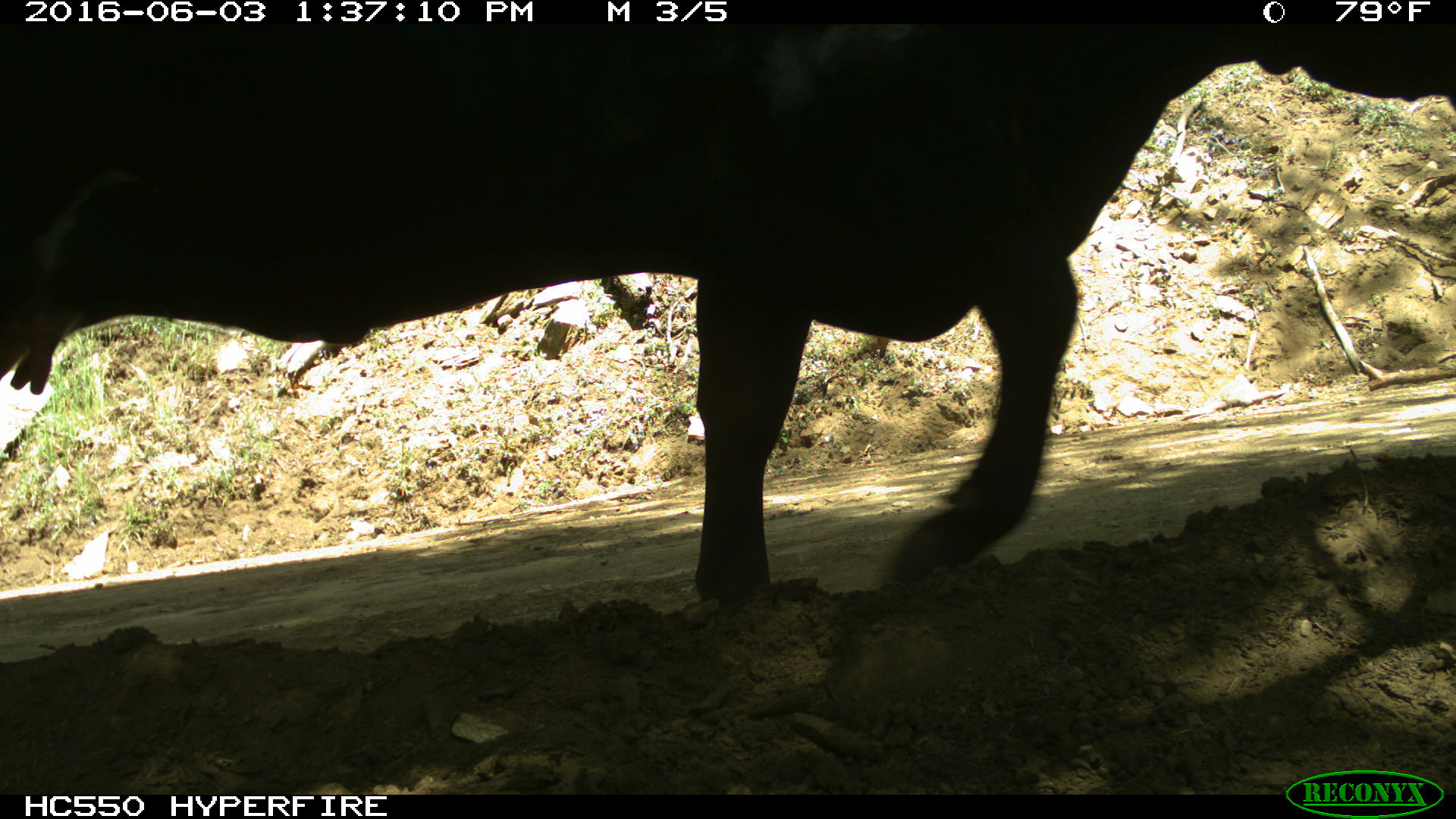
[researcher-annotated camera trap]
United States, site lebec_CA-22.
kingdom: Animalia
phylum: Chordata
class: Mammalia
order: Artiodactyla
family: Bovidae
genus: Bos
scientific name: Bos taurus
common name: domestic cow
Bos taurus (domestic cow).